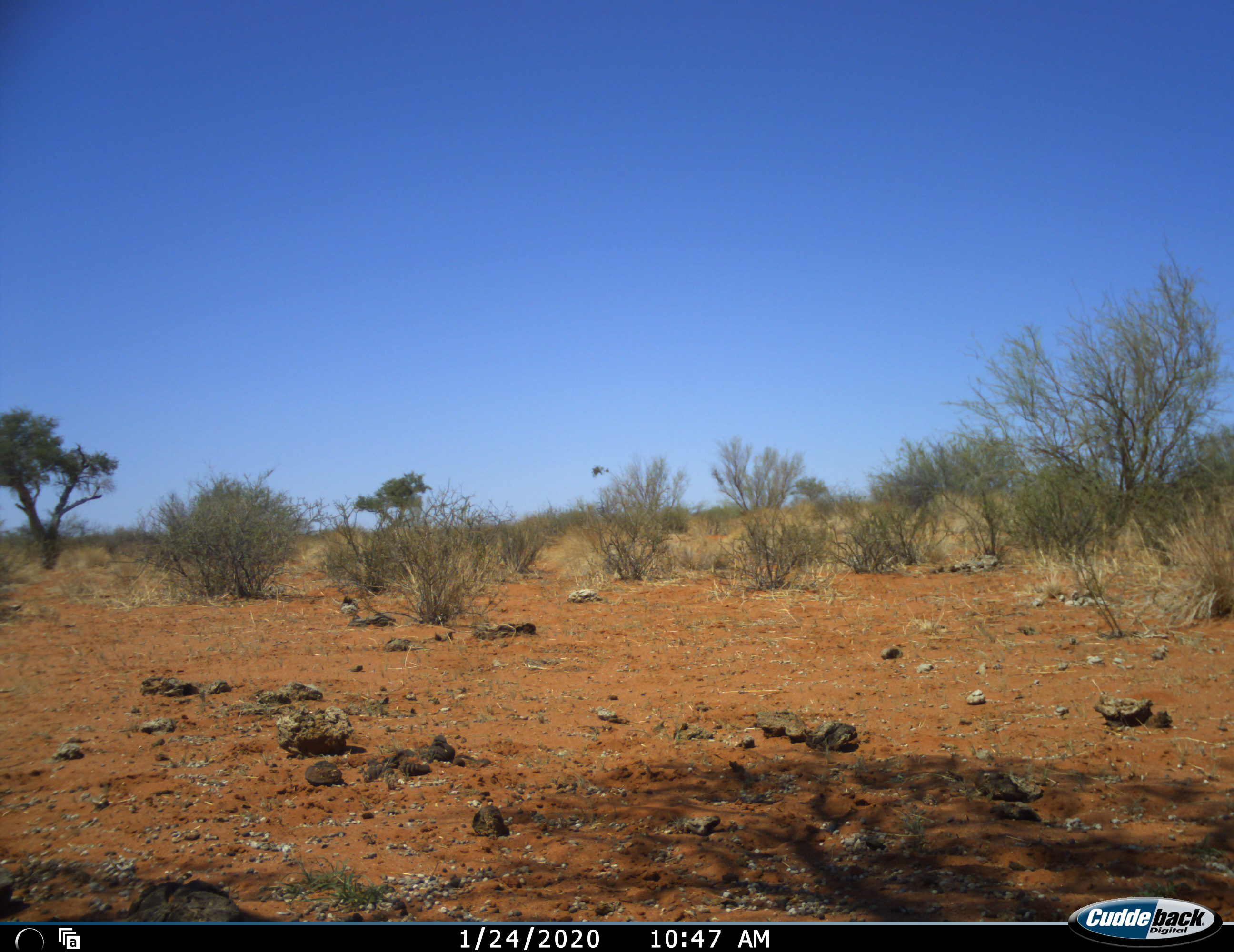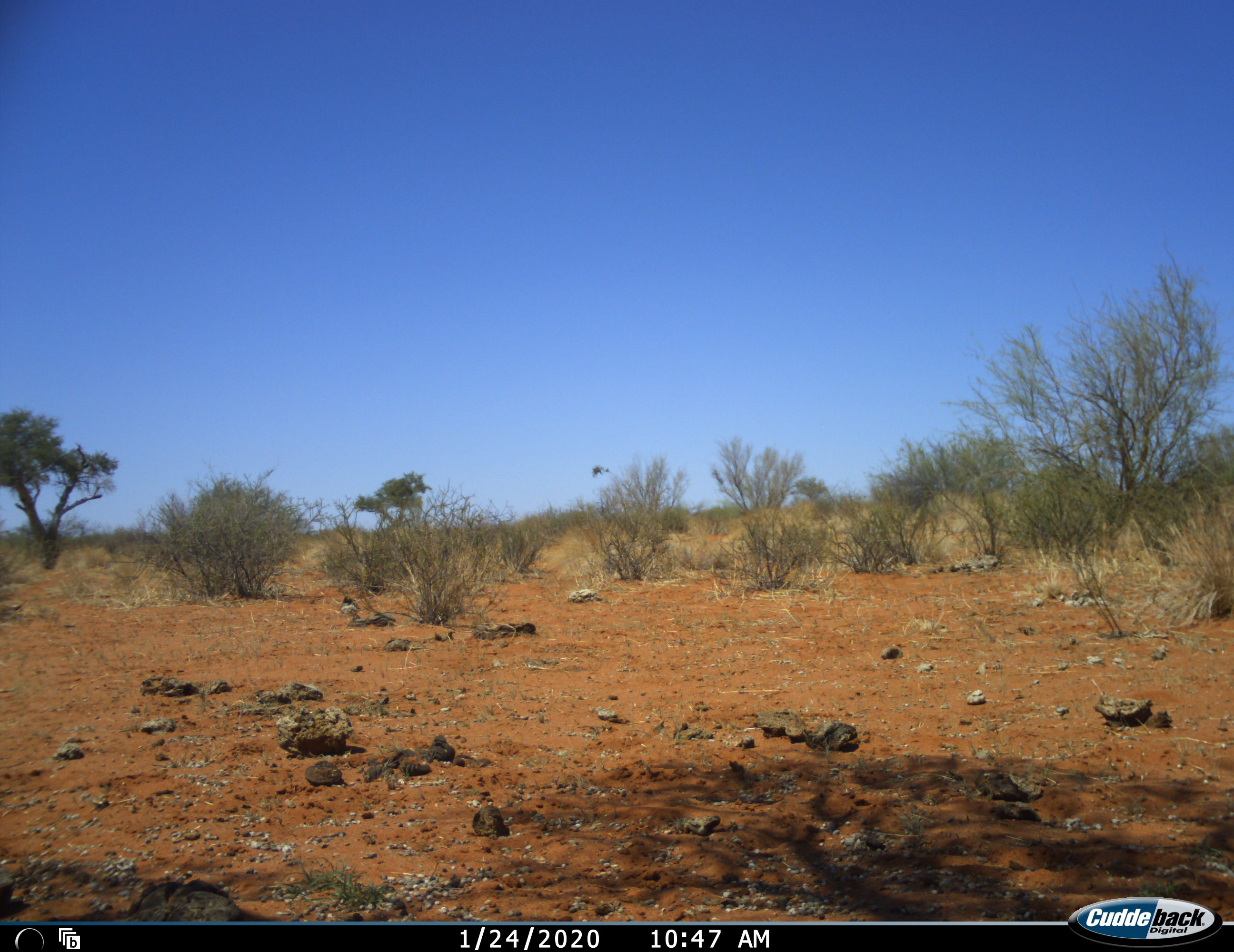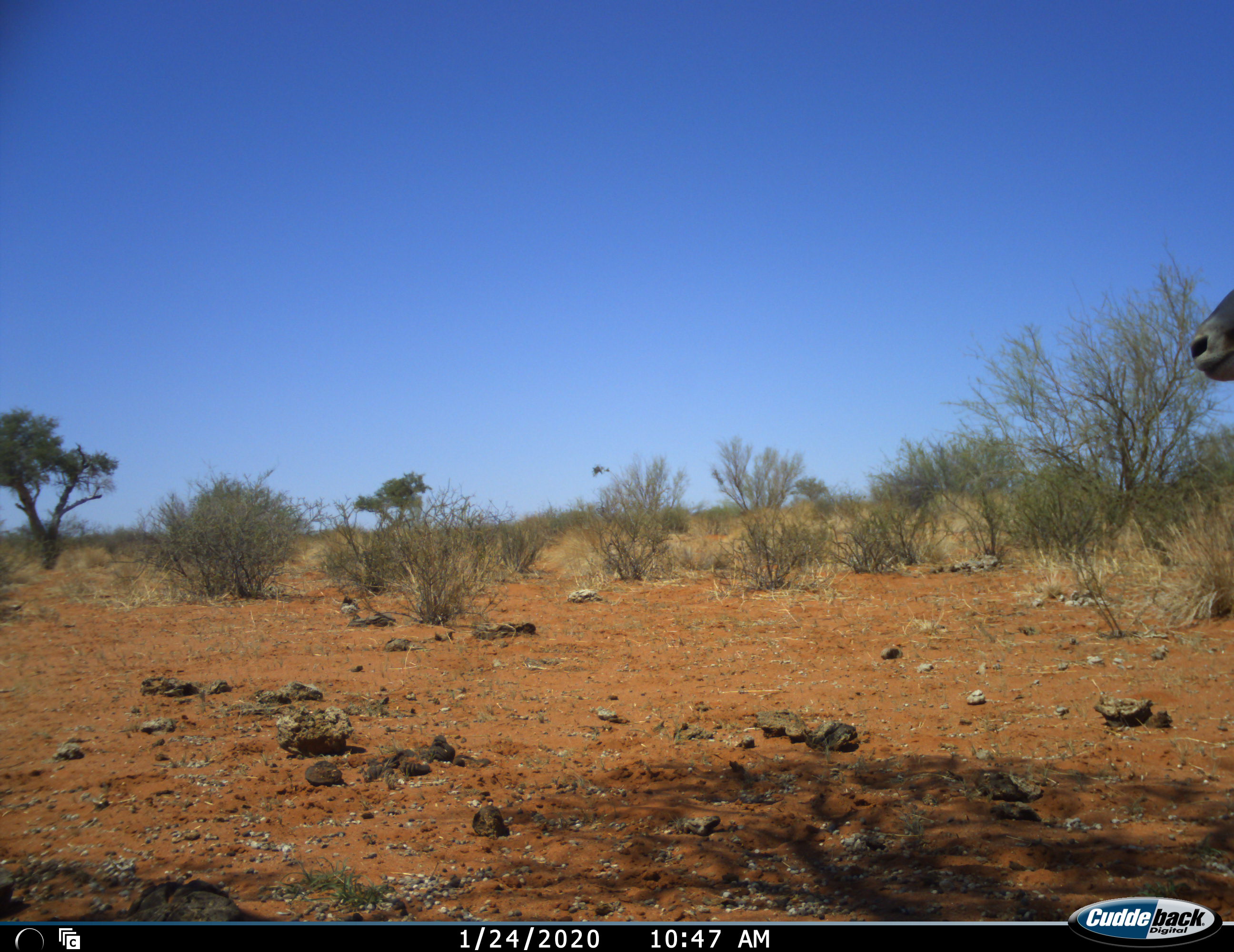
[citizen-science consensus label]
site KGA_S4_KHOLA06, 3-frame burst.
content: unidentified animal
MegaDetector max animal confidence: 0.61